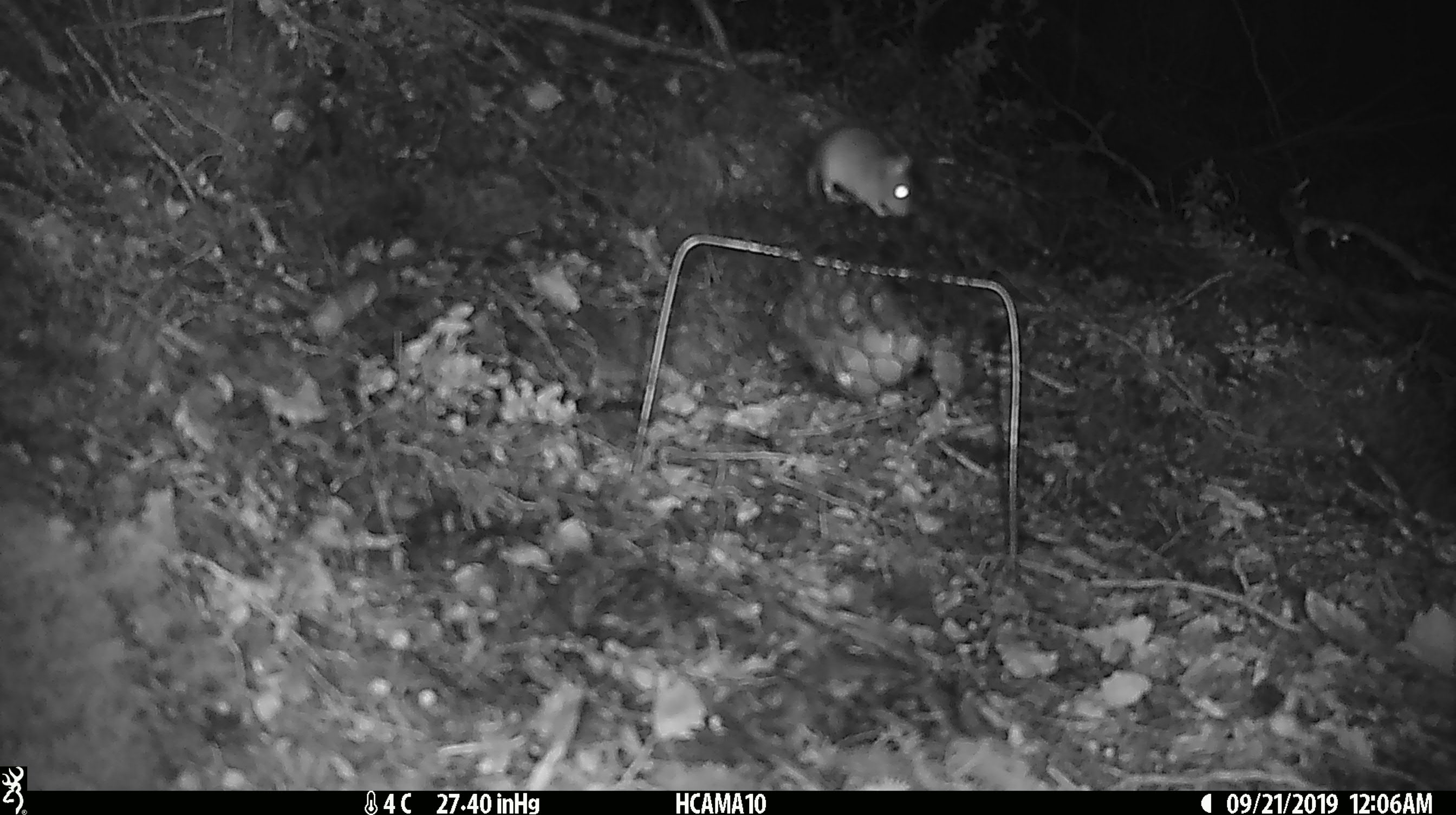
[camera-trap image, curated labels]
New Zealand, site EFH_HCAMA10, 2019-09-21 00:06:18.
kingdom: Animalia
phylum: Chordata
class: Mammalia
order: Rodentia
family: Muridae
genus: Mus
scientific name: Mus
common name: mouse